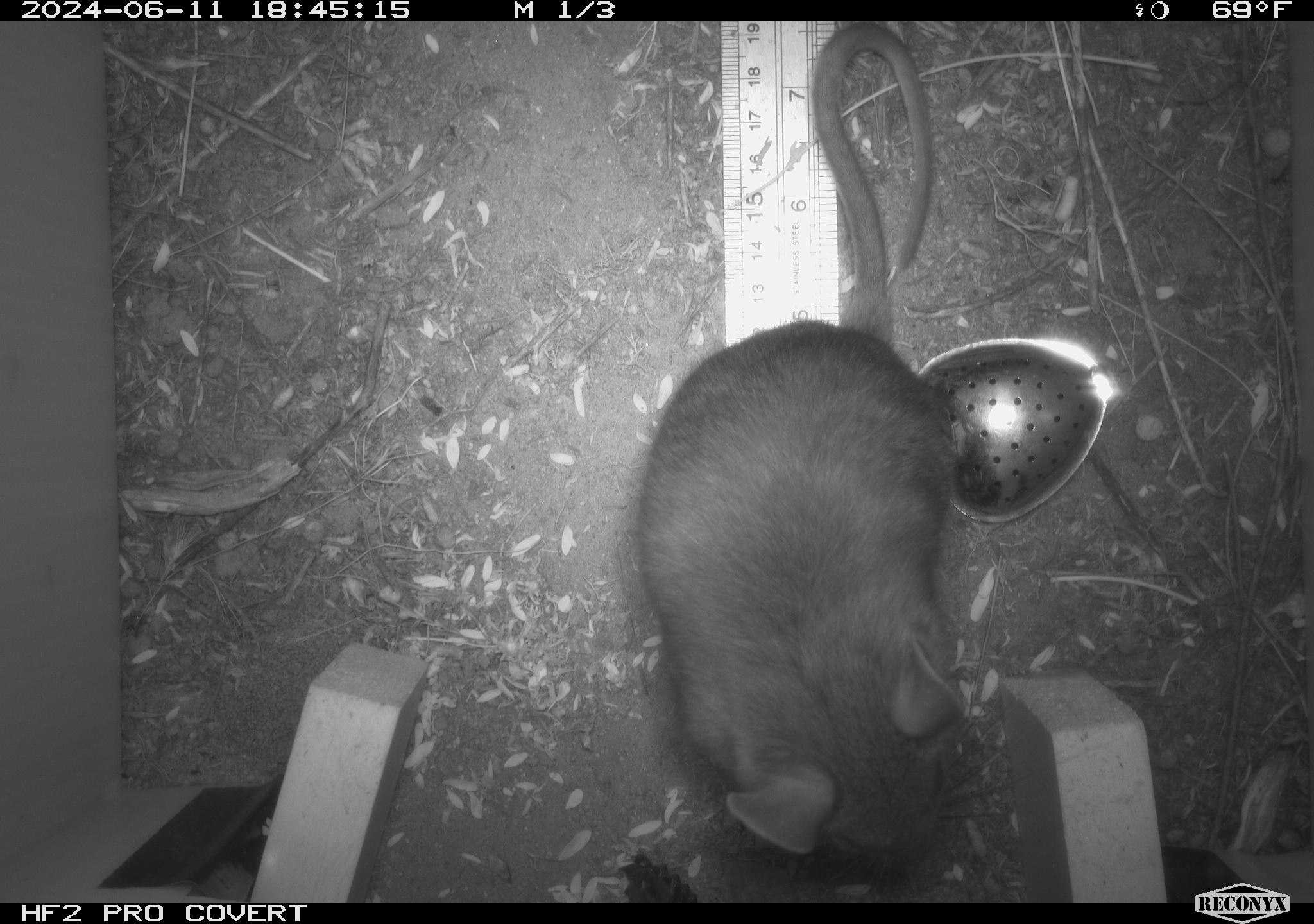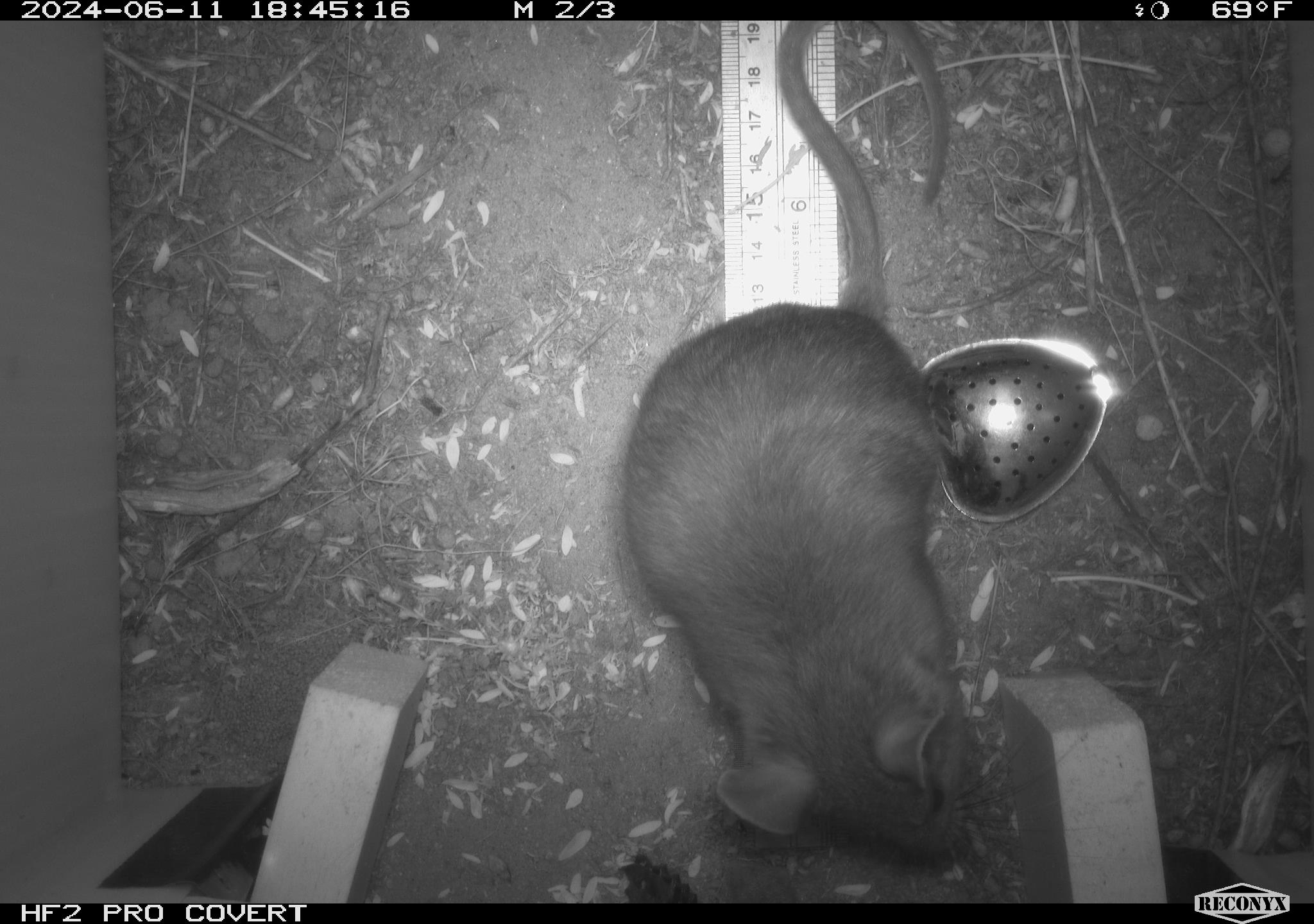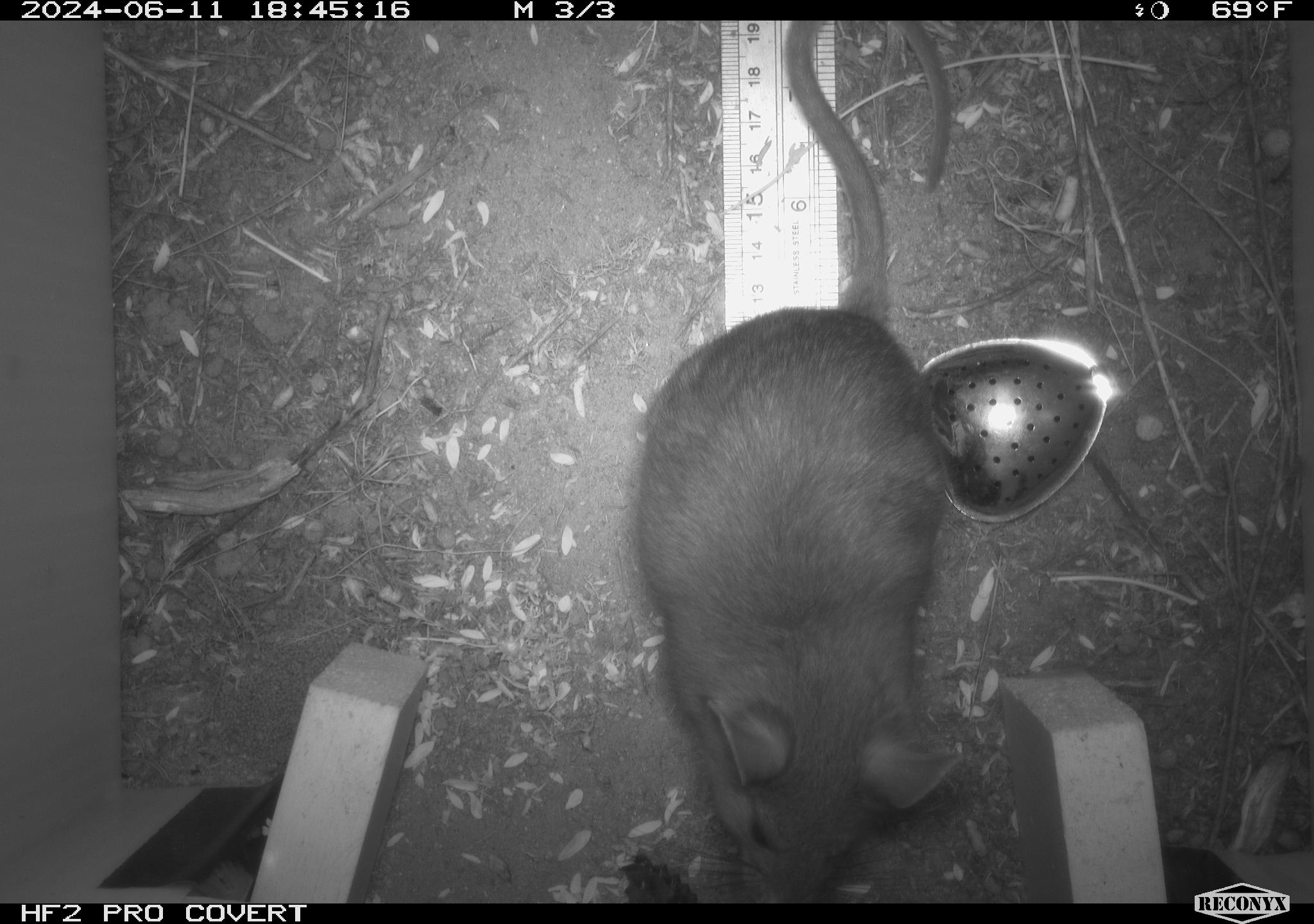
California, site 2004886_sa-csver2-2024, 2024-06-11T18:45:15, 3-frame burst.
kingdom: Animalia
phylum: Chordata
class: Mammalia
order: Rodentia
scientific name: Rodentia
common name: rodent